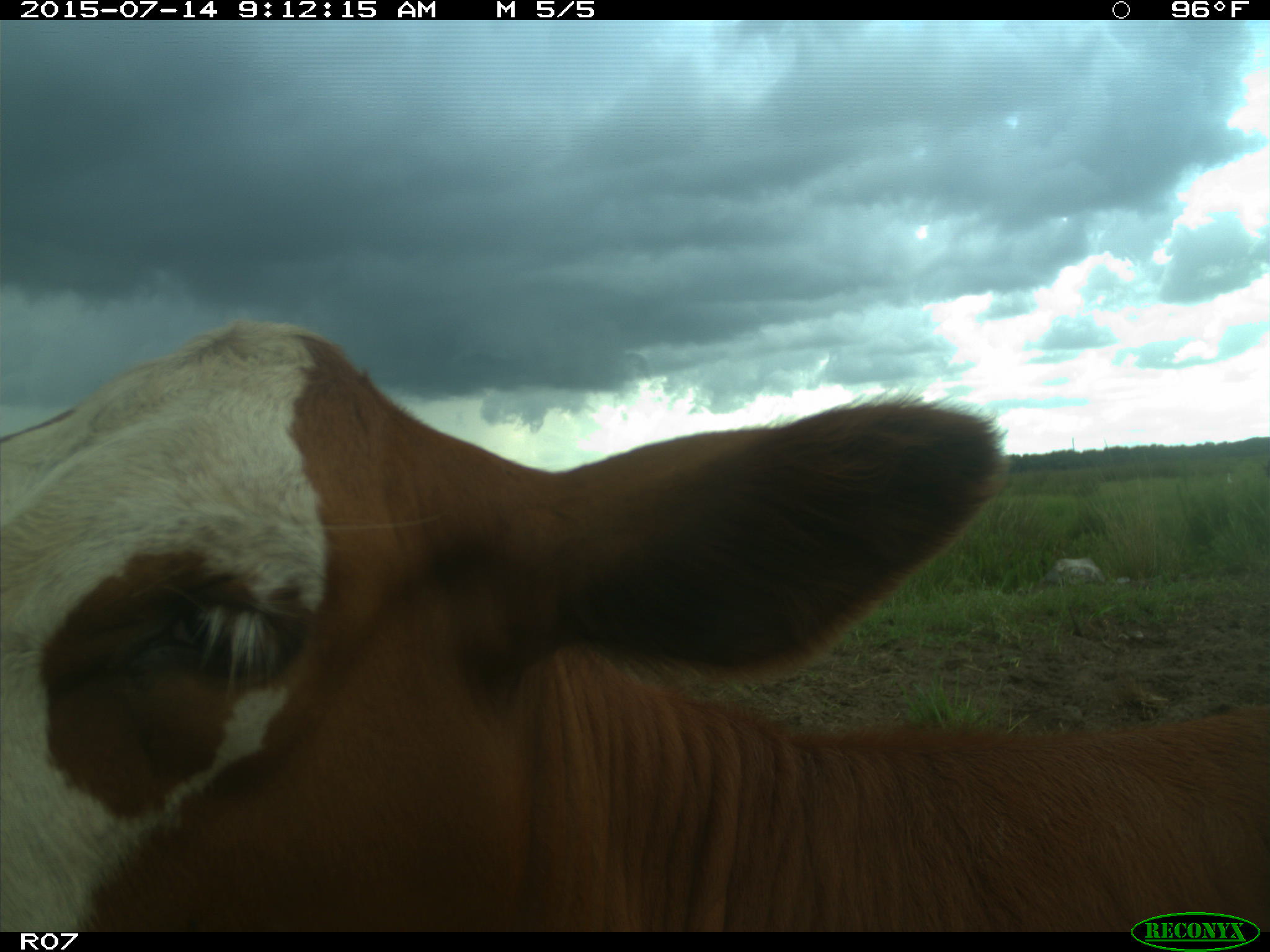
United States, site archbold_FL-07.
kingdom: Animalia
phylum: Chordata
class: Mammalia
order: Artiodactyla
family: Bovidae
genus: Bos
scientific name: Bos taurus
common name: domestic cow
Bos taurus (domestic cow).